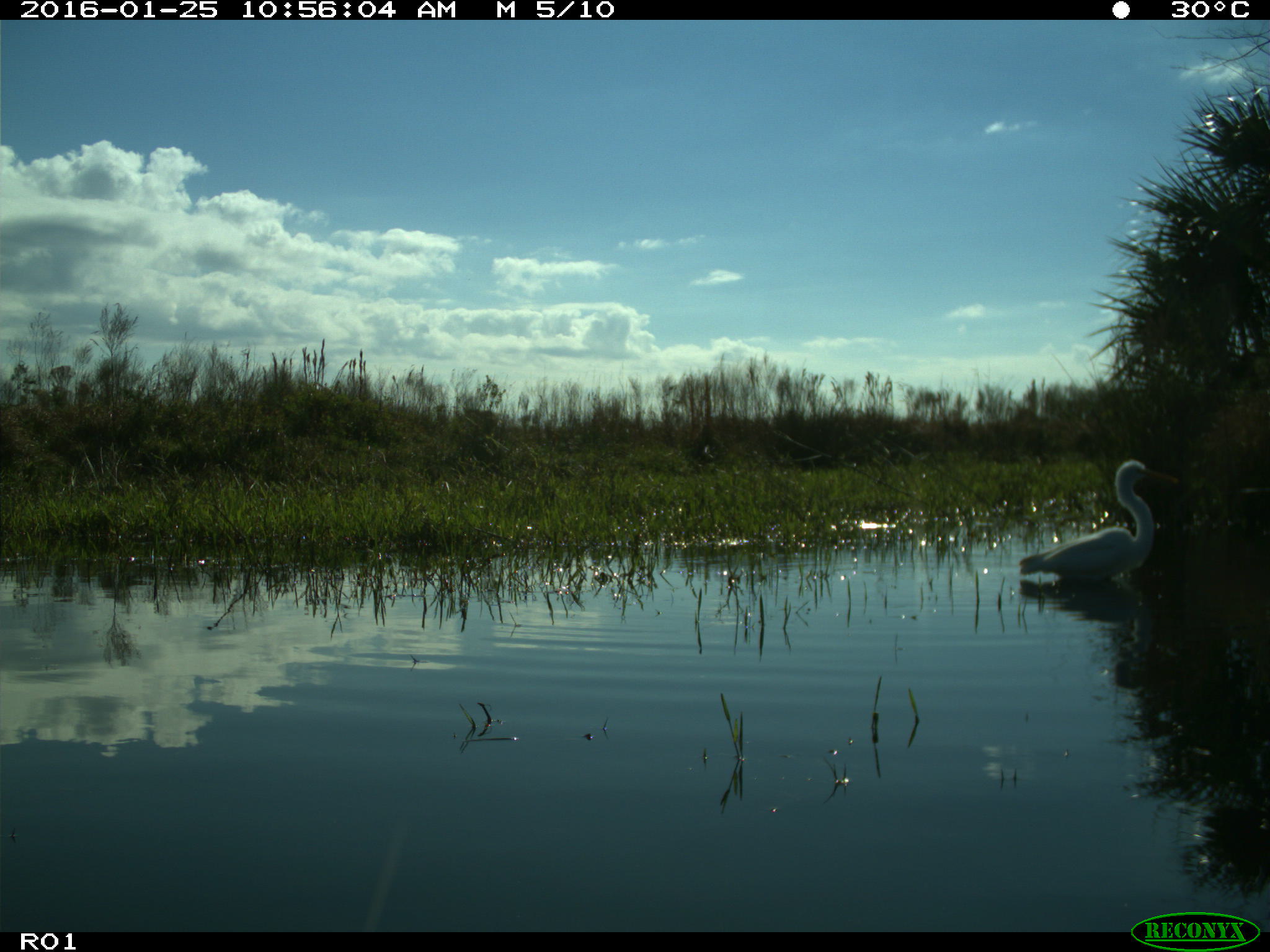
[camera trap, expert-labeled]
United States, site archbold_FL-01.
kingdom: Animalia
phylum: Chordata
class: Aves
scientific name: Aves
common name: birds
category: unidentified bird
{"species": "unidentified bird (birds) (Aves)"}